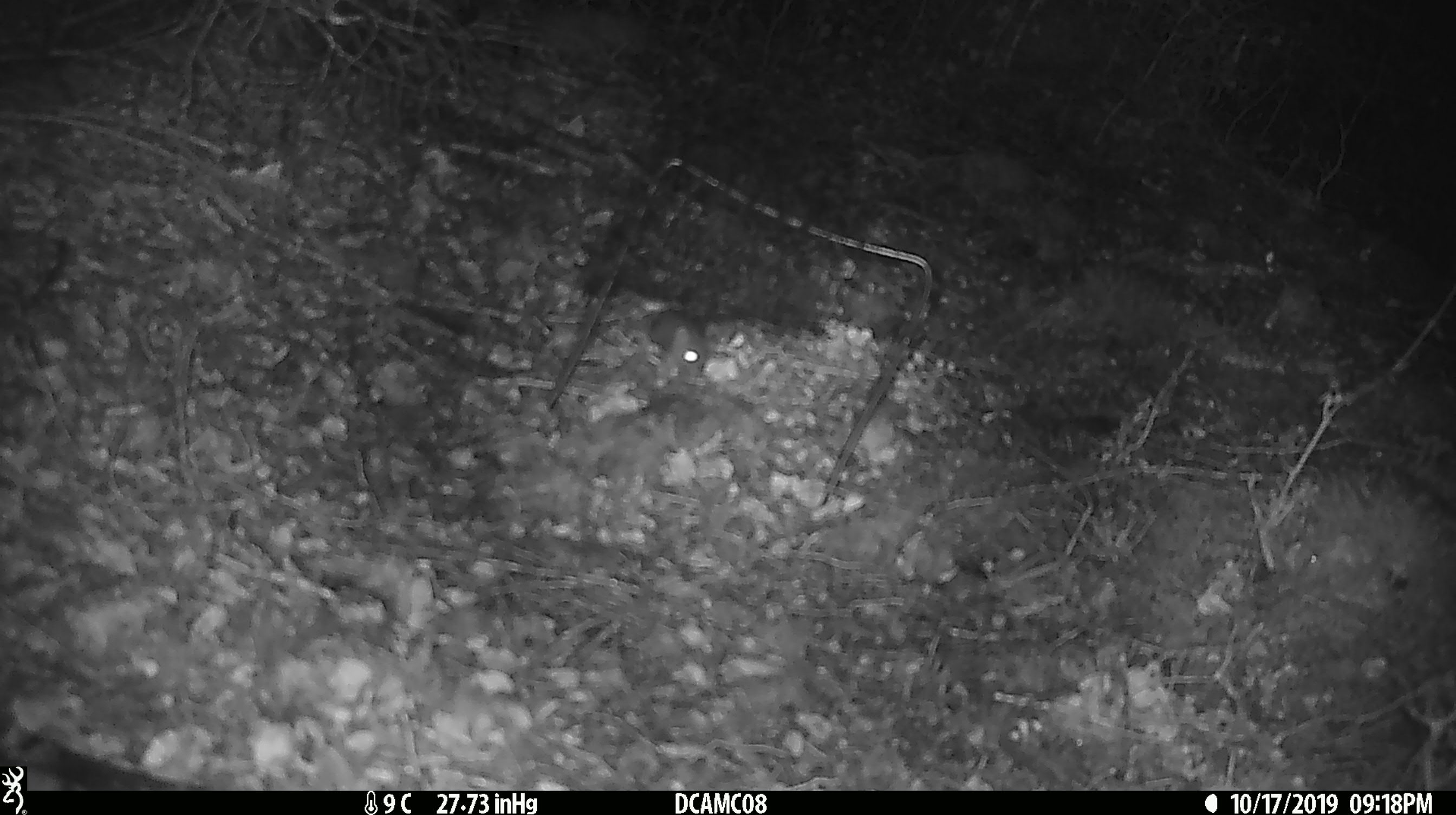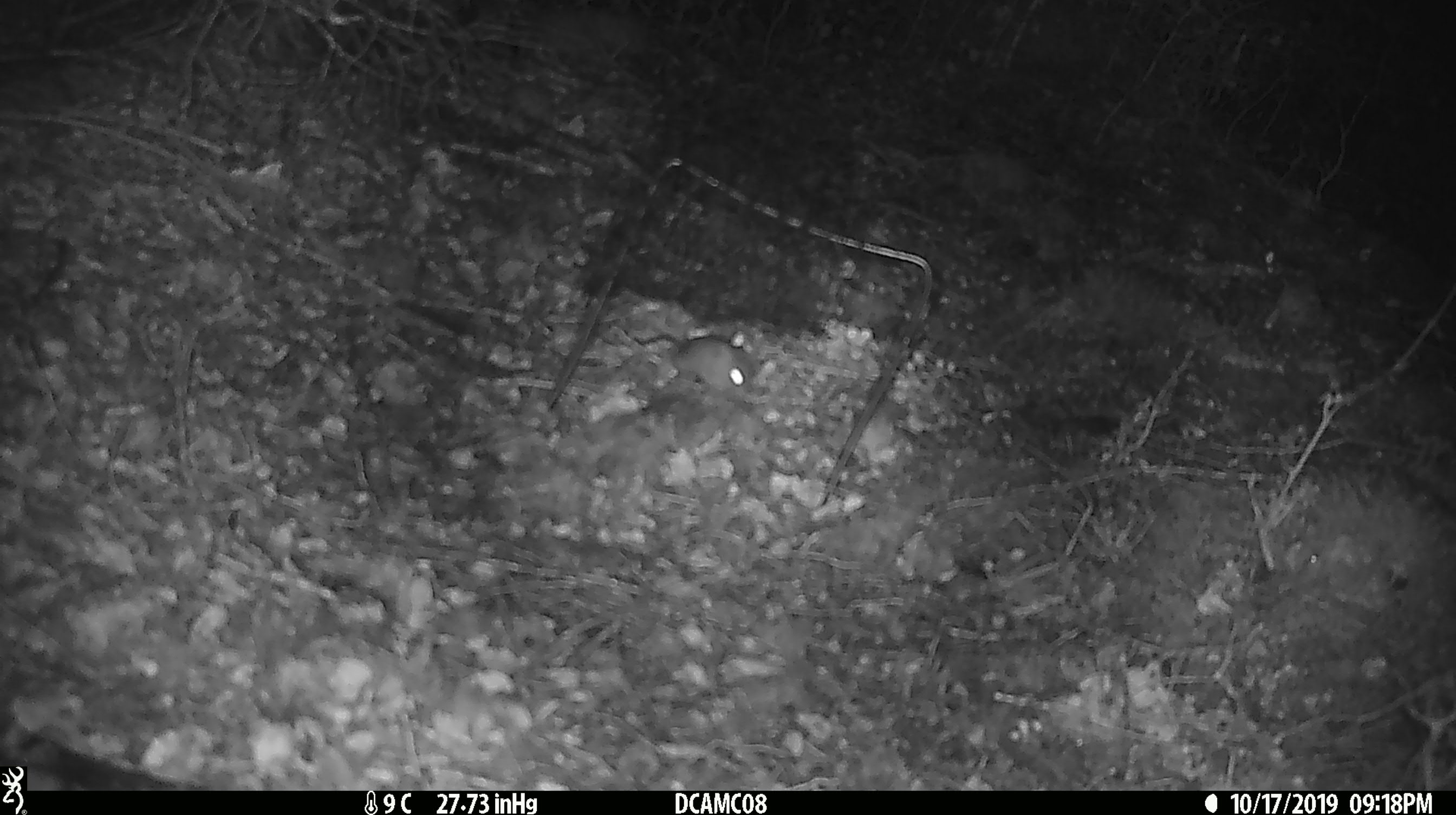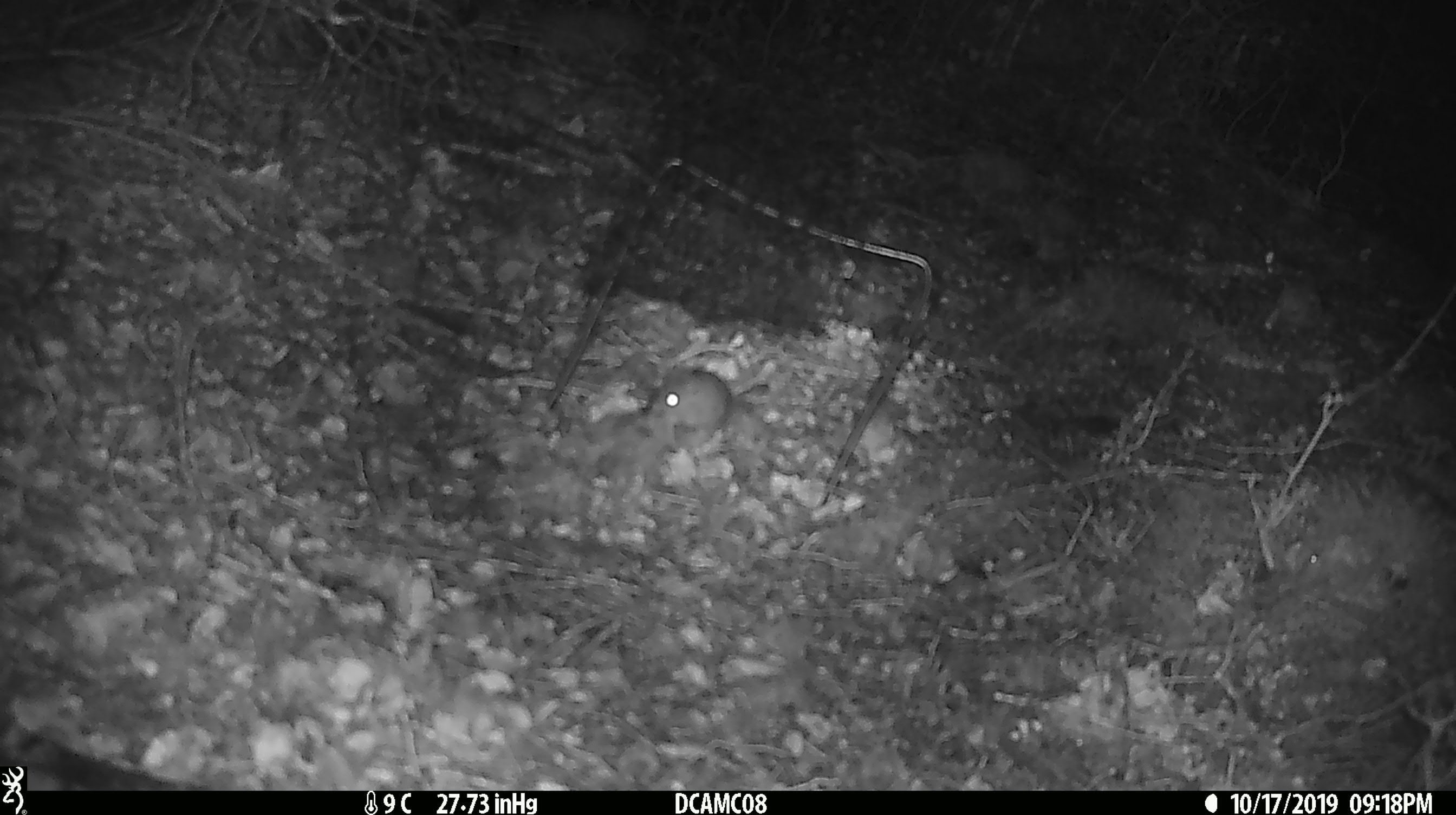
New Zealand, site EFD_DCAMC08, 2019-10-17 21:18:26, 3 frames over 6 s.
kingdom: Animalia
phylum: Chordata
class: Mammalia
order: Rodentia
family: Muridae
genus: Mus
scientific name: Mus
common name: mouse